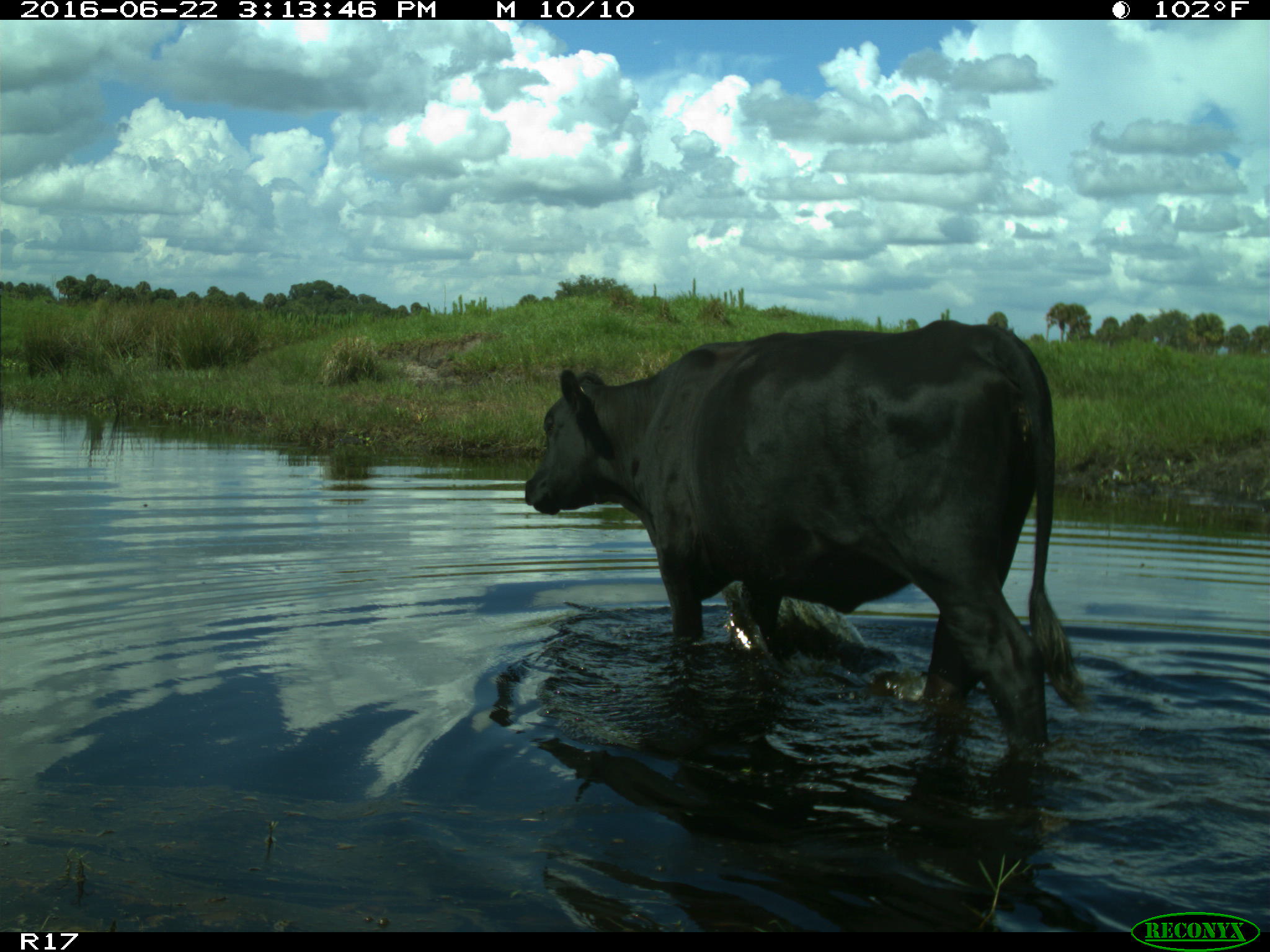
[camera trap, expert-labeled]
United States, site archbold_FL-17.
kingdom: Animalia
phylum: Chordata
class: Mammalia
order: Artiodactyla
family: Bovidae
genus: Bos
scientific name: Bos taurus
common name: domestic cow